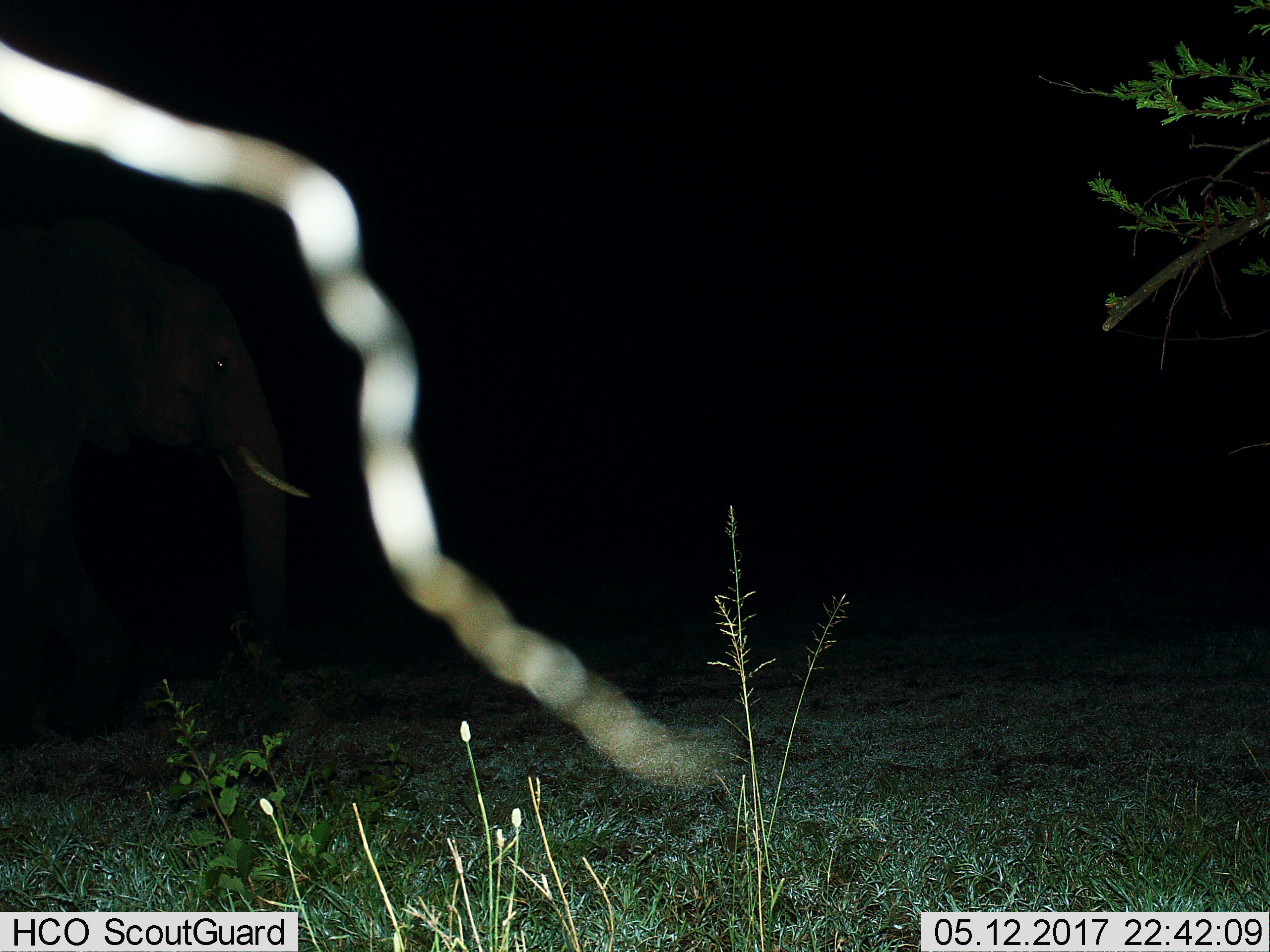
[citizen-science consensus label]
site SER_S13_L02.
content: unidentified animal